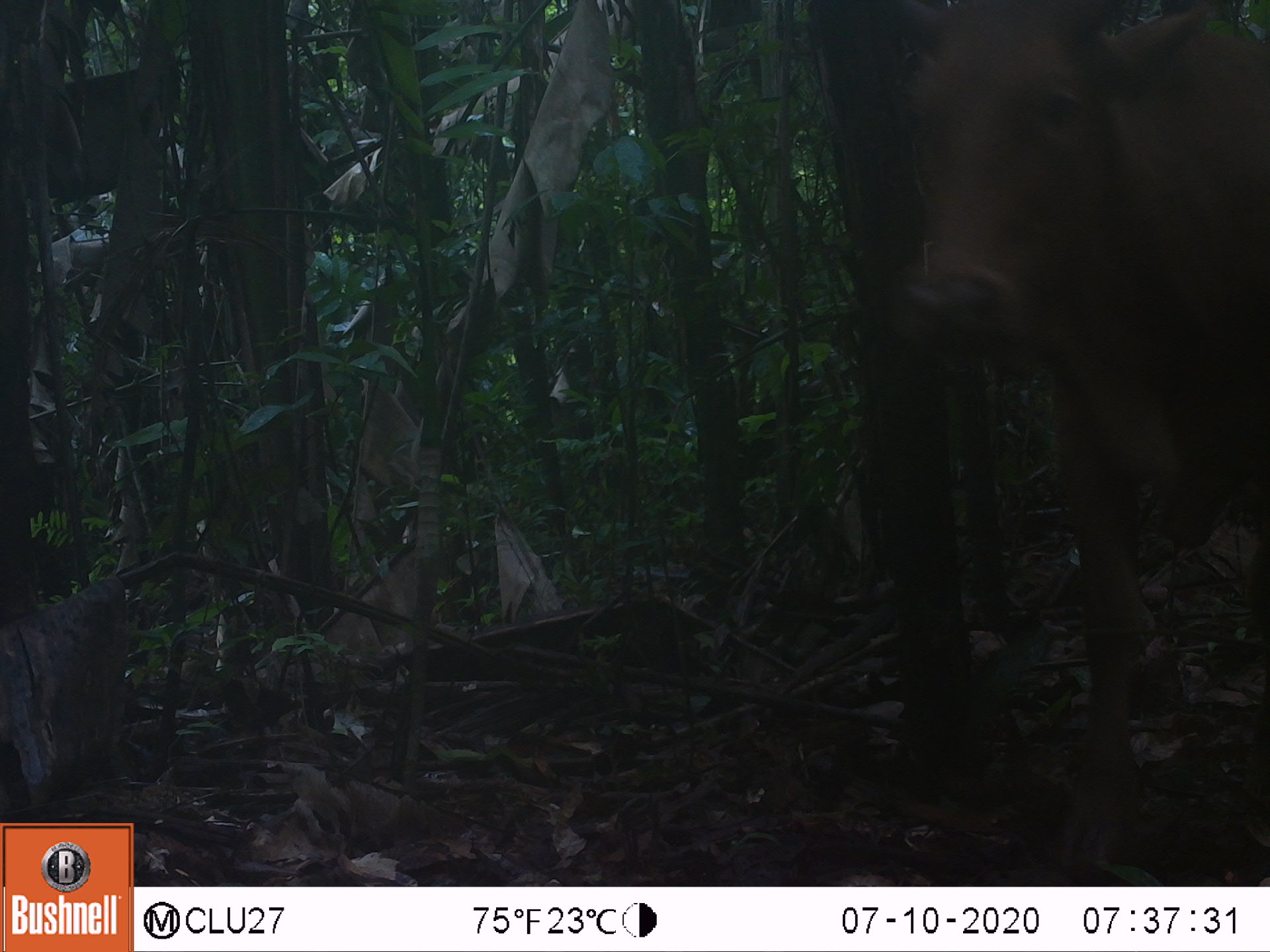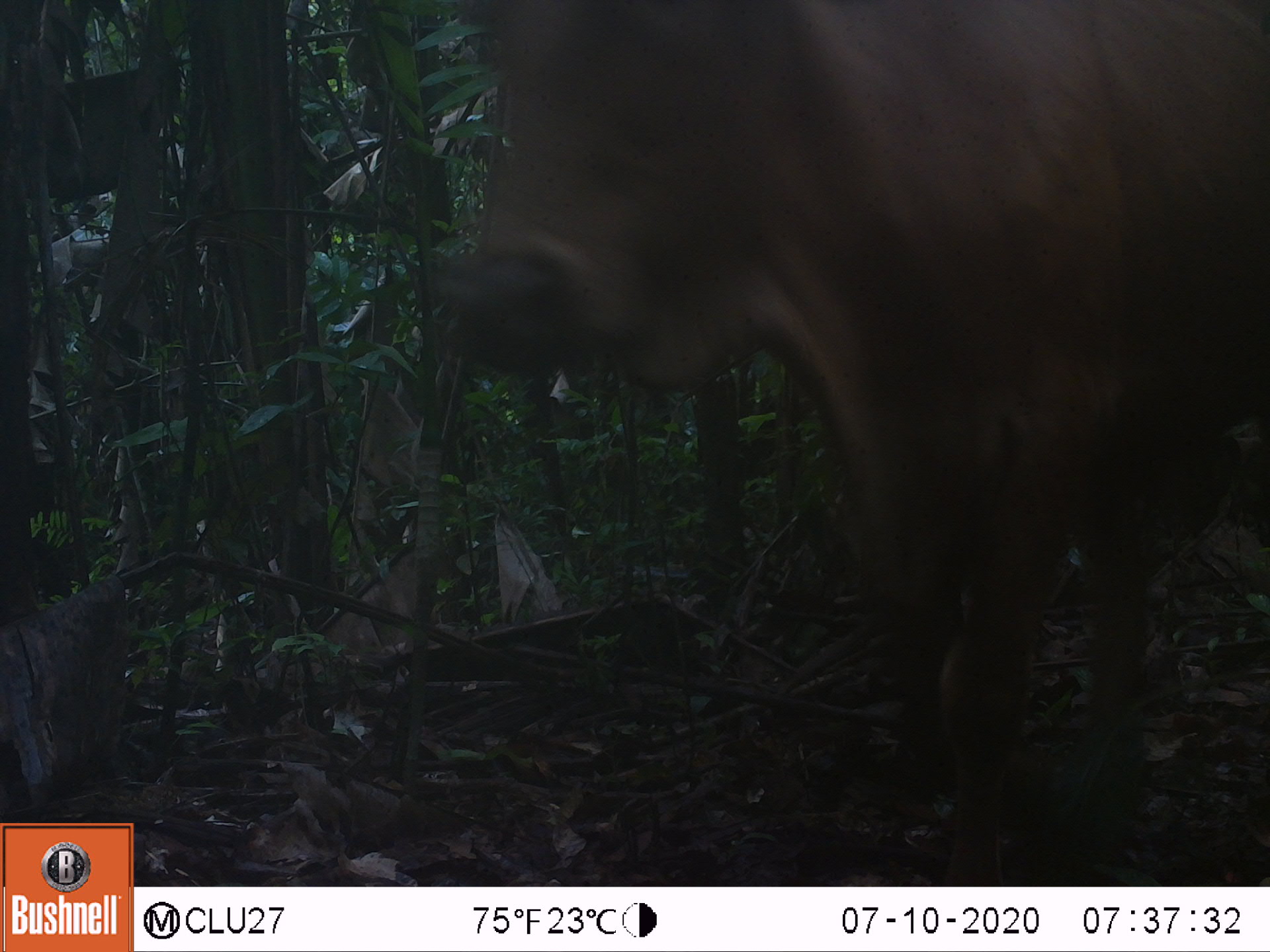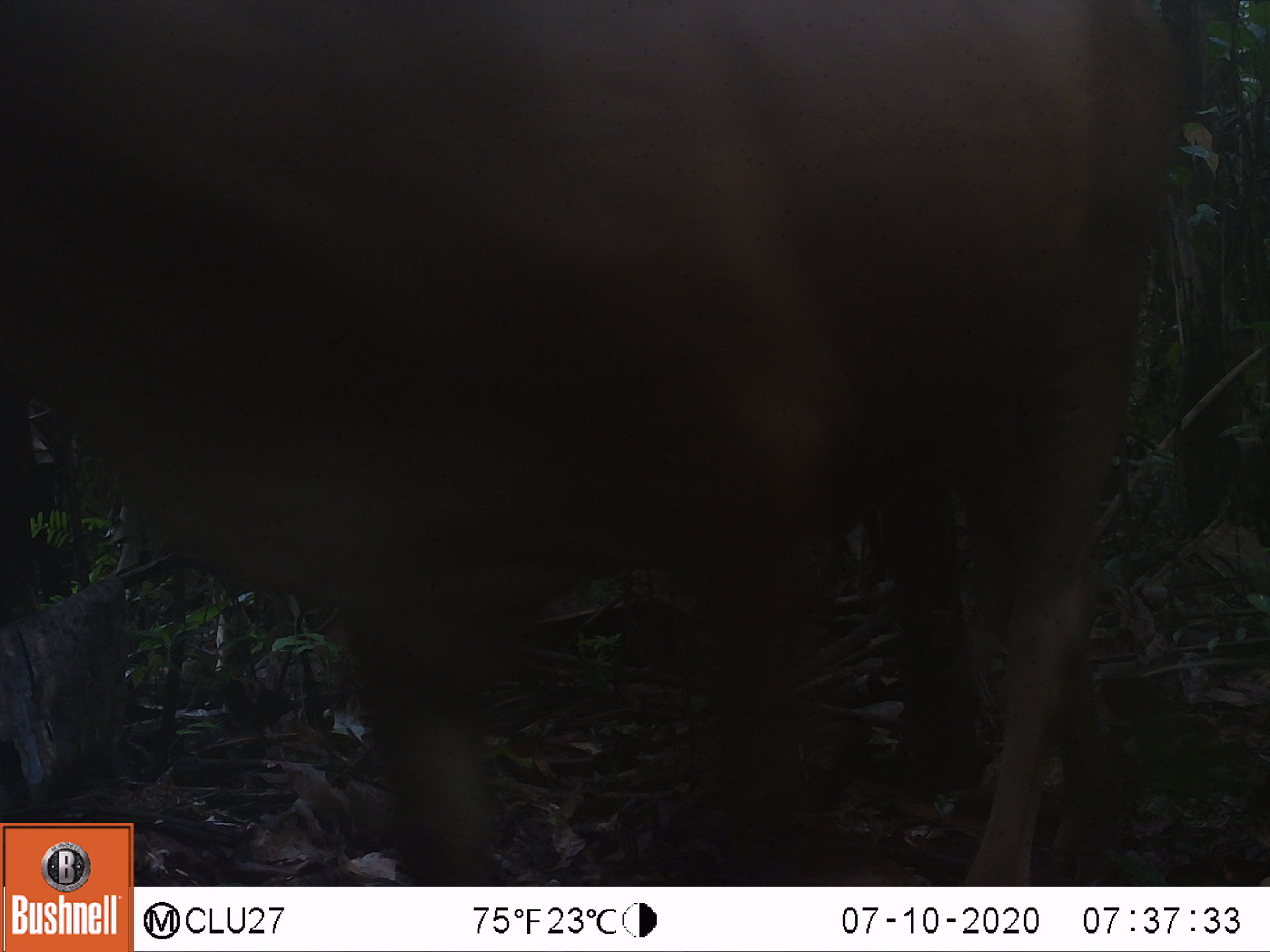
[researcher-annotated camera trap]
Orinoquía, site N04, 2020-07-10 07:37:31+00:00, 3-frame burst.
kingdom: Animalia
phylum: Chordata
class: Mammalia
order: Artiodactyla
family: Bovidae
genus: Bos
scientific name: Bos taurus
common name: cow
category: cattle